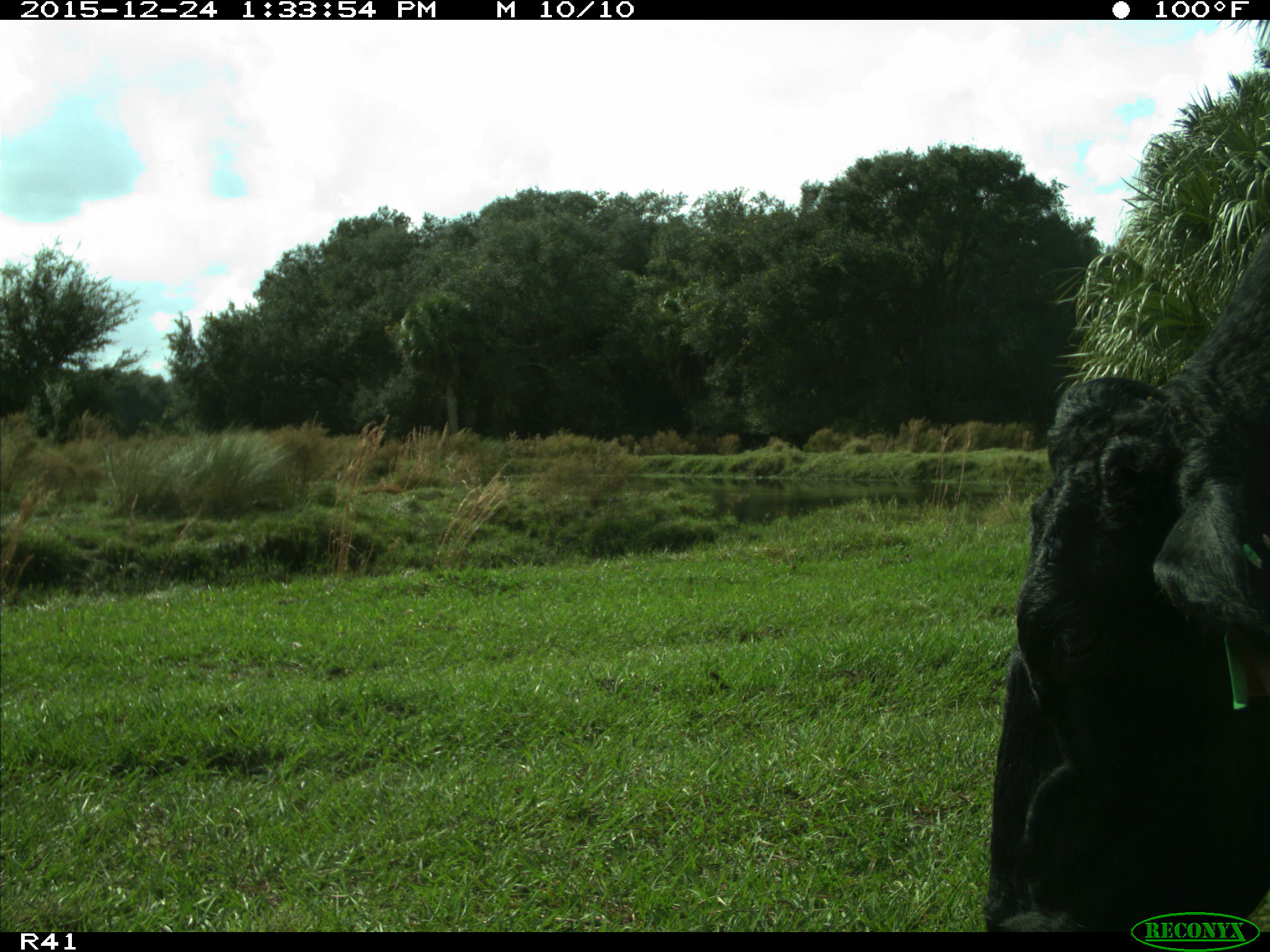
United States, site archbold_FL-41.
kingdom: Animalia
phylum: Chordata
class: Mammalia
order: Artiodactyla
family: Bovidae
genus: Bos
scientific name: Bos taurus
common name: domestic cow